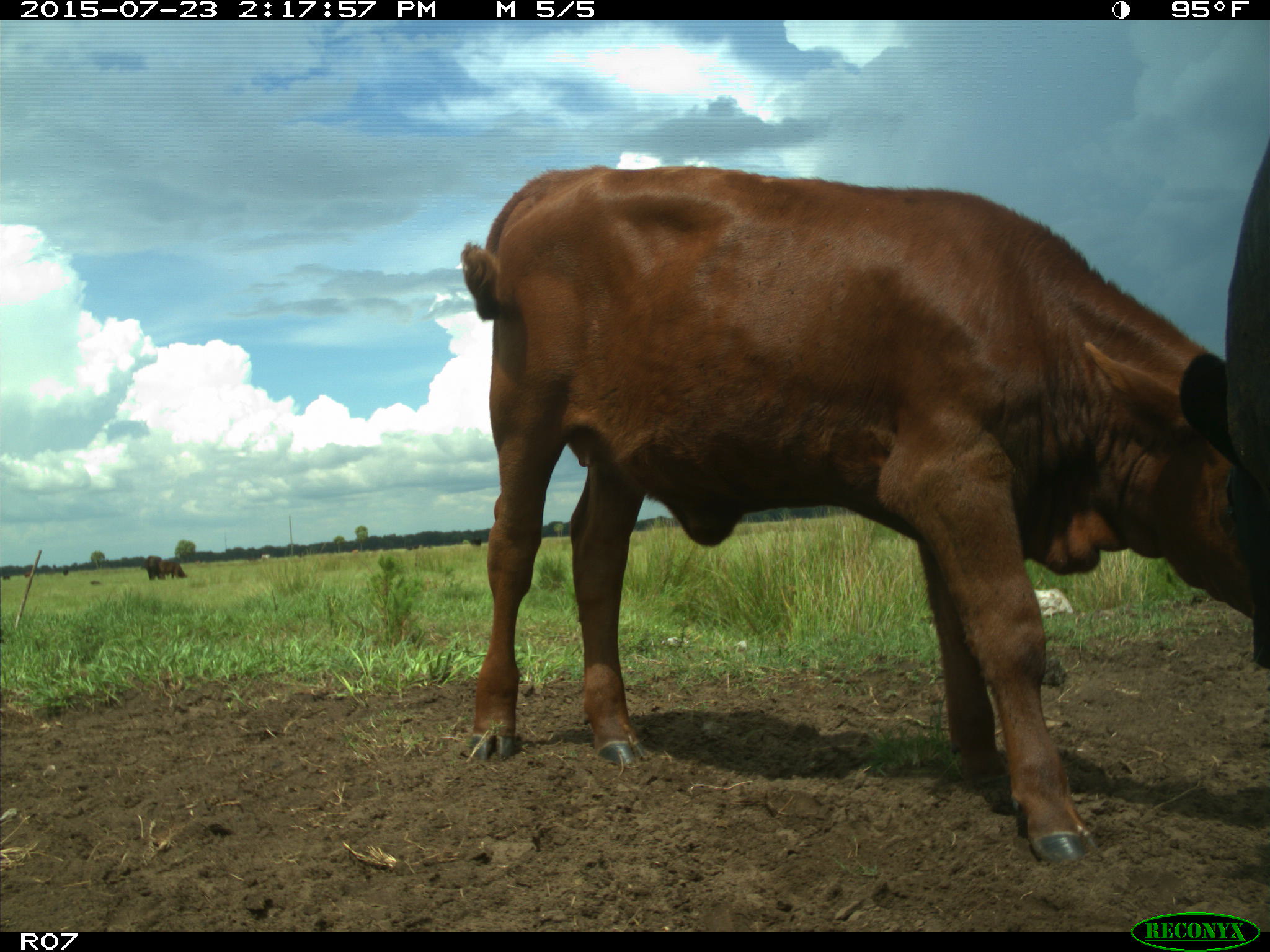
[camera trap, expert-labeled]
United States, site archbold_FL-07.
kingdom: Animalia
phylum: Chordata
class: Mammalia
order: Artiodactyla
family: Bovidae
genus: Bos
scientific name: Bos taurus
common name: domestic cow